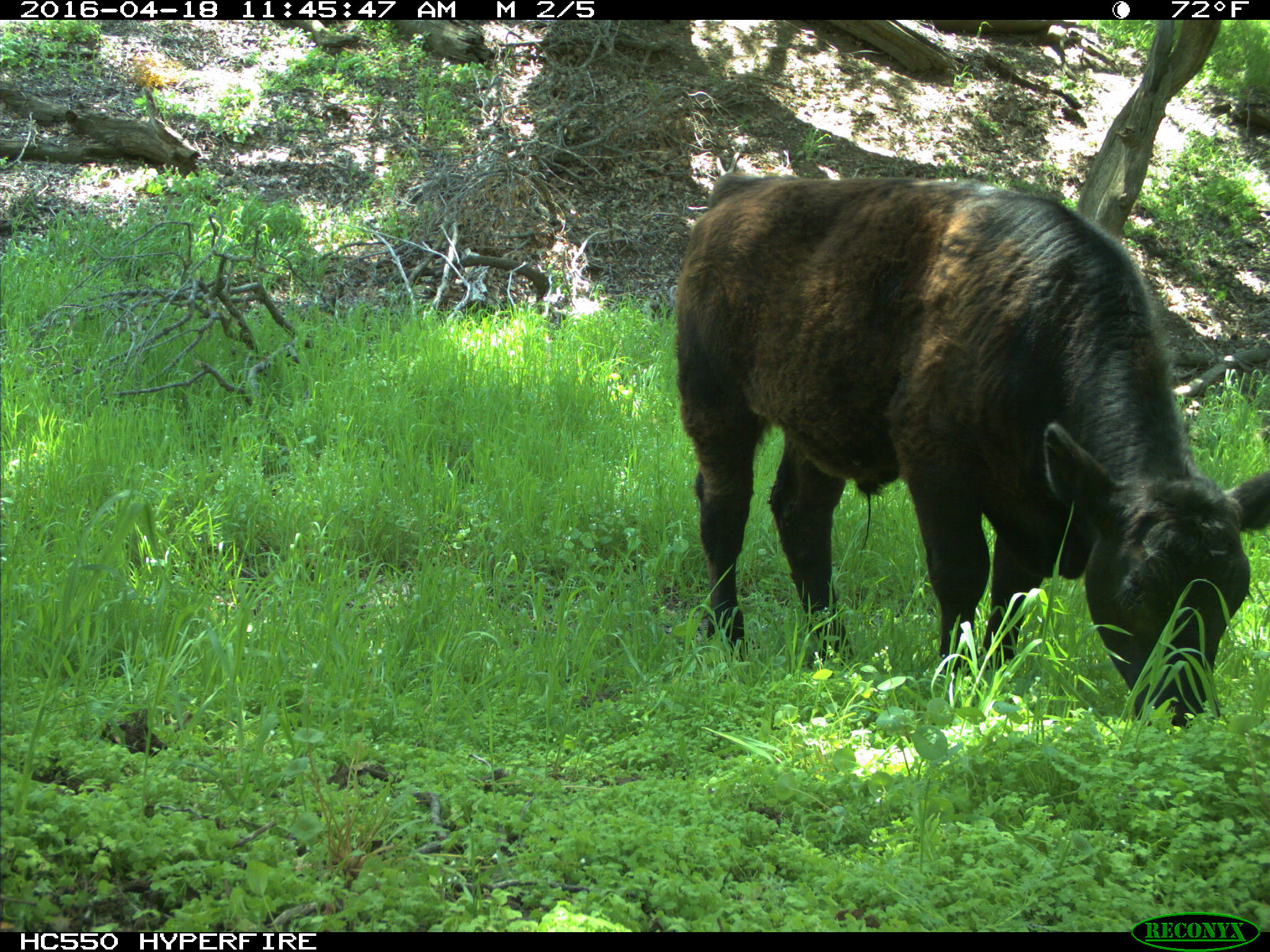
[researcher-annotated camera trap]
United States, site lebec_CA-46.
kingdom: Animalia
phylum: Chordata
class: Mammalia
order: Artiodactyla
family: Bovidae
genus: Bos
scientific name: Bos taurus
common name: domestic cow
Bos taurus (domestic cow).